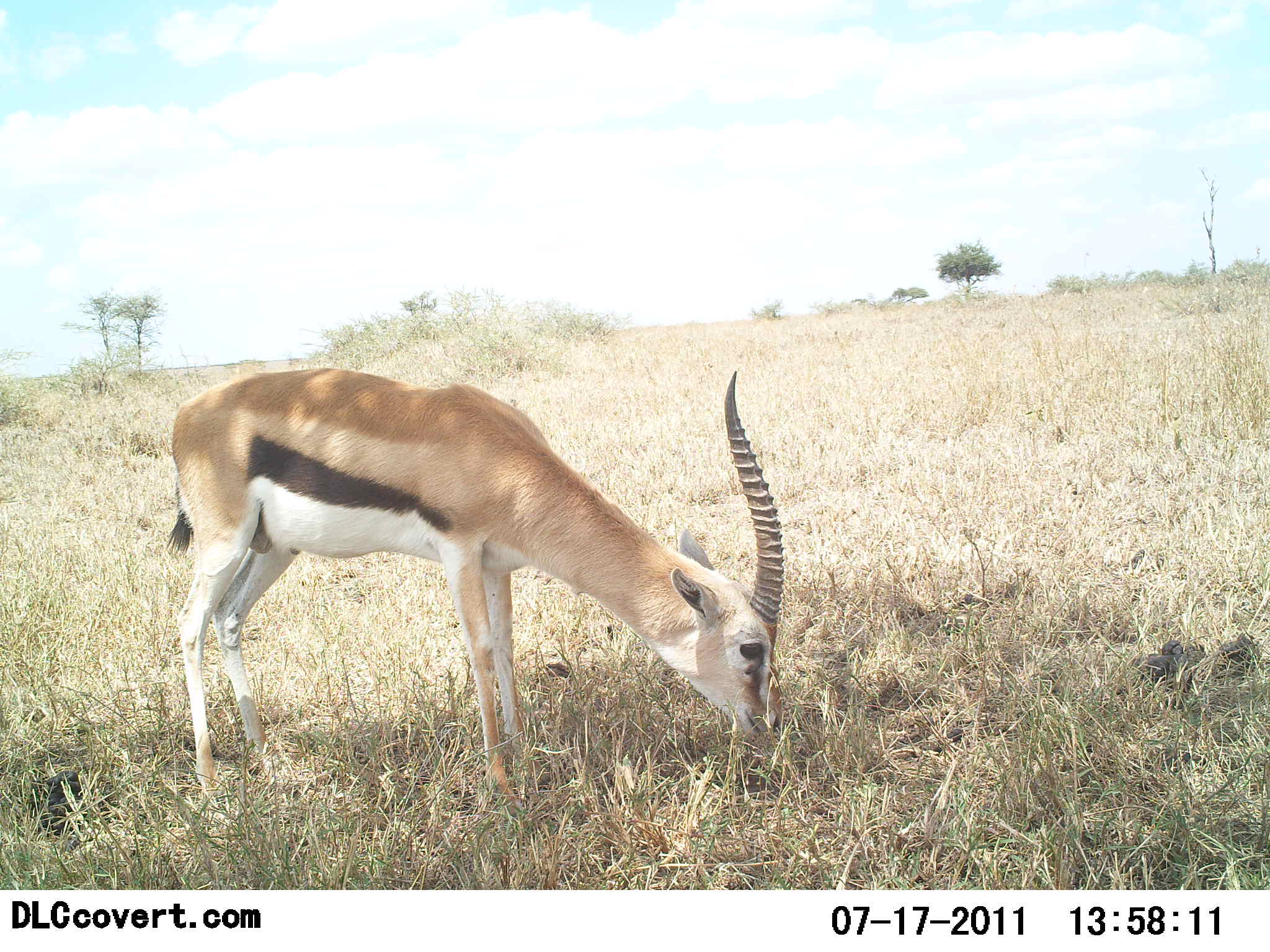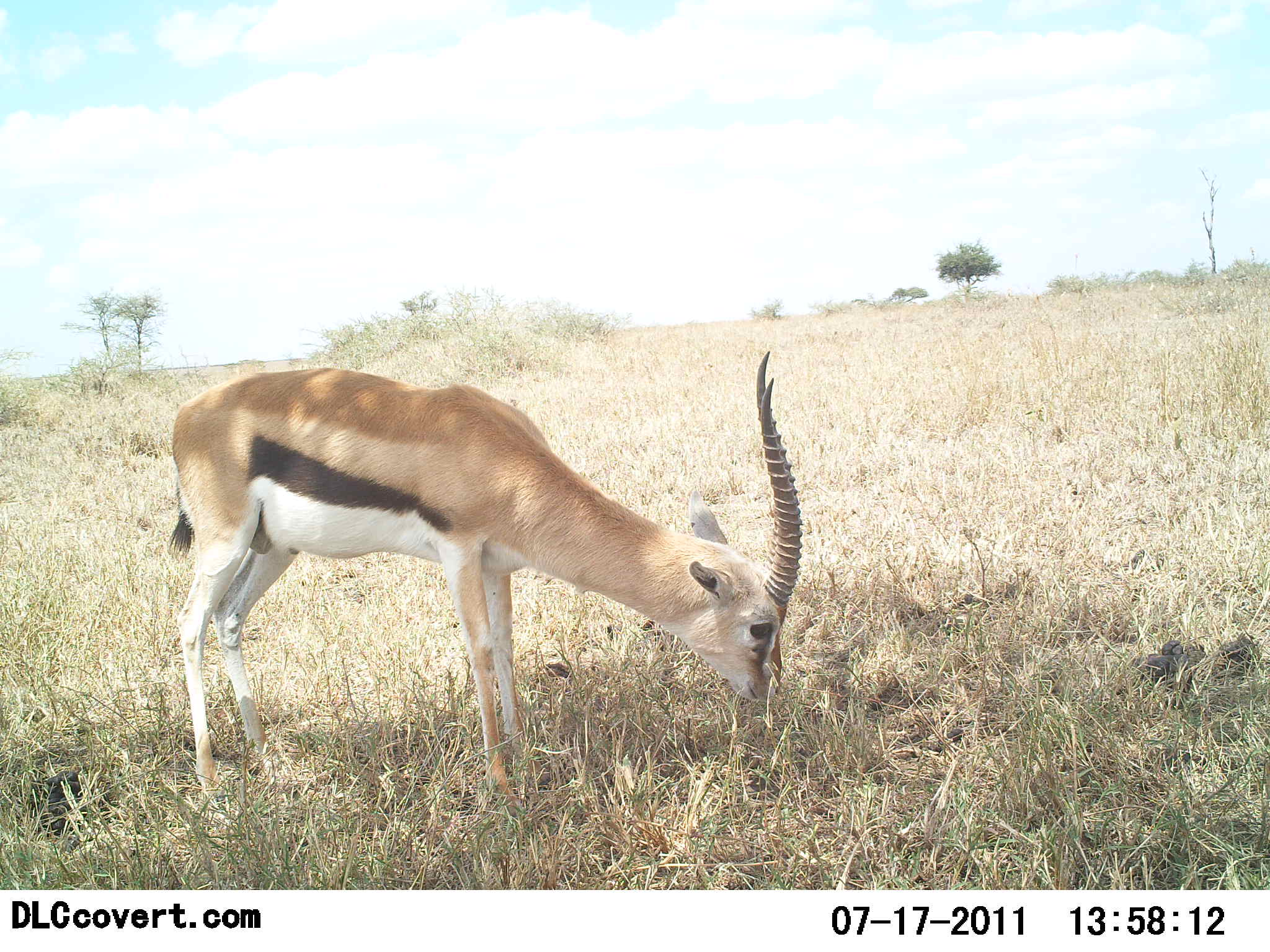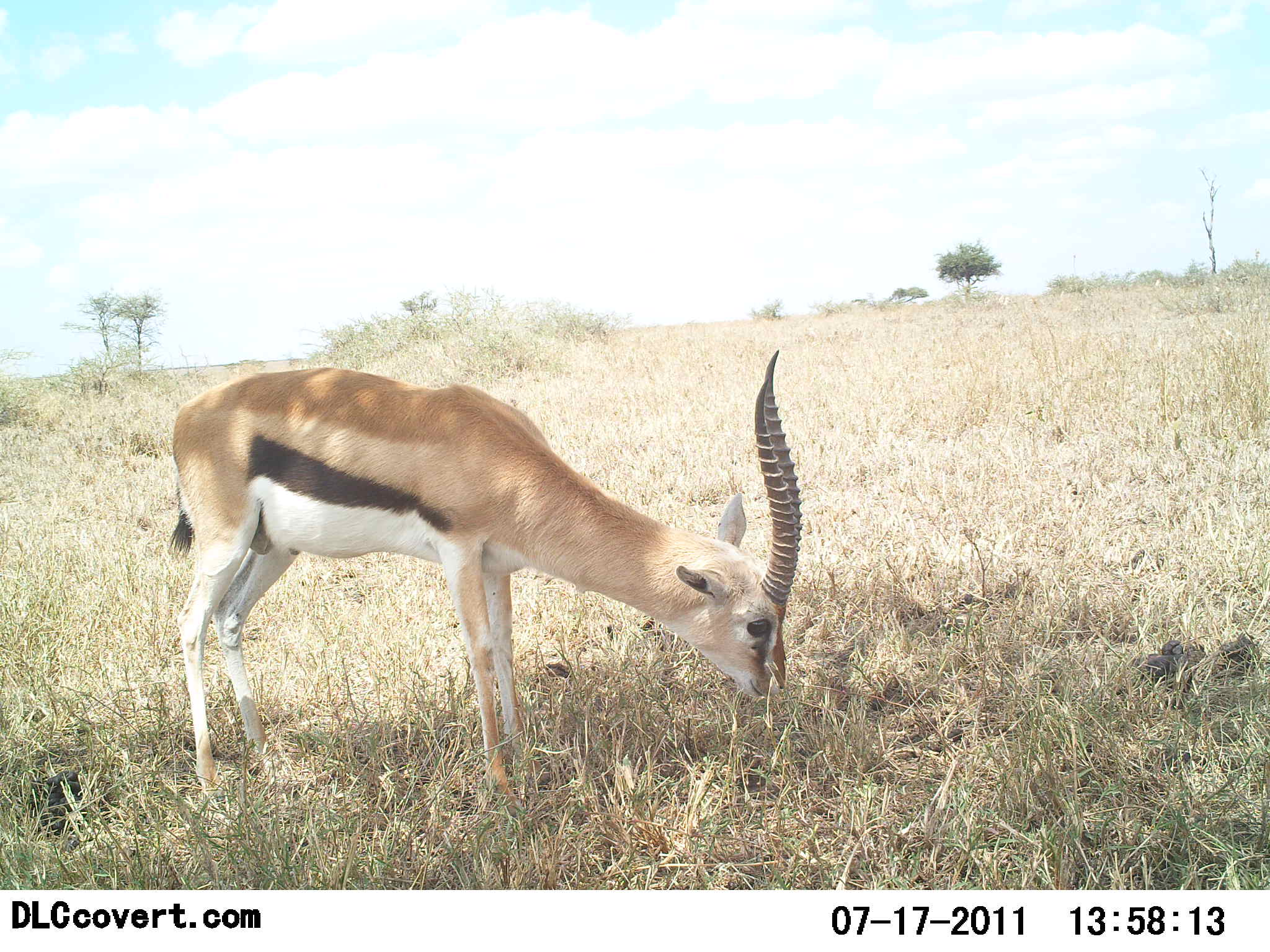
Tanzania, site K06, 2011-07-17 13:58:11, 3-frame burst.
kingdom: Animalia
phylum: Chordata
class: Mammalia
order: Artiodactyla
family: Bovidae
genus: Eudorcas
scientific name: Eudorcas thomsonii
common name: thomson's gazelle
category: gazellethomsons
Gazellethomsons (thomson's gazelle) (Eudorcas thomsonii), count 1. Behavior (volunteer vote fractions): standing 10%, resting 0%, moving 0%, interacting 0%. Young present (vote fraction): 0%. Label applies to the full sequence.